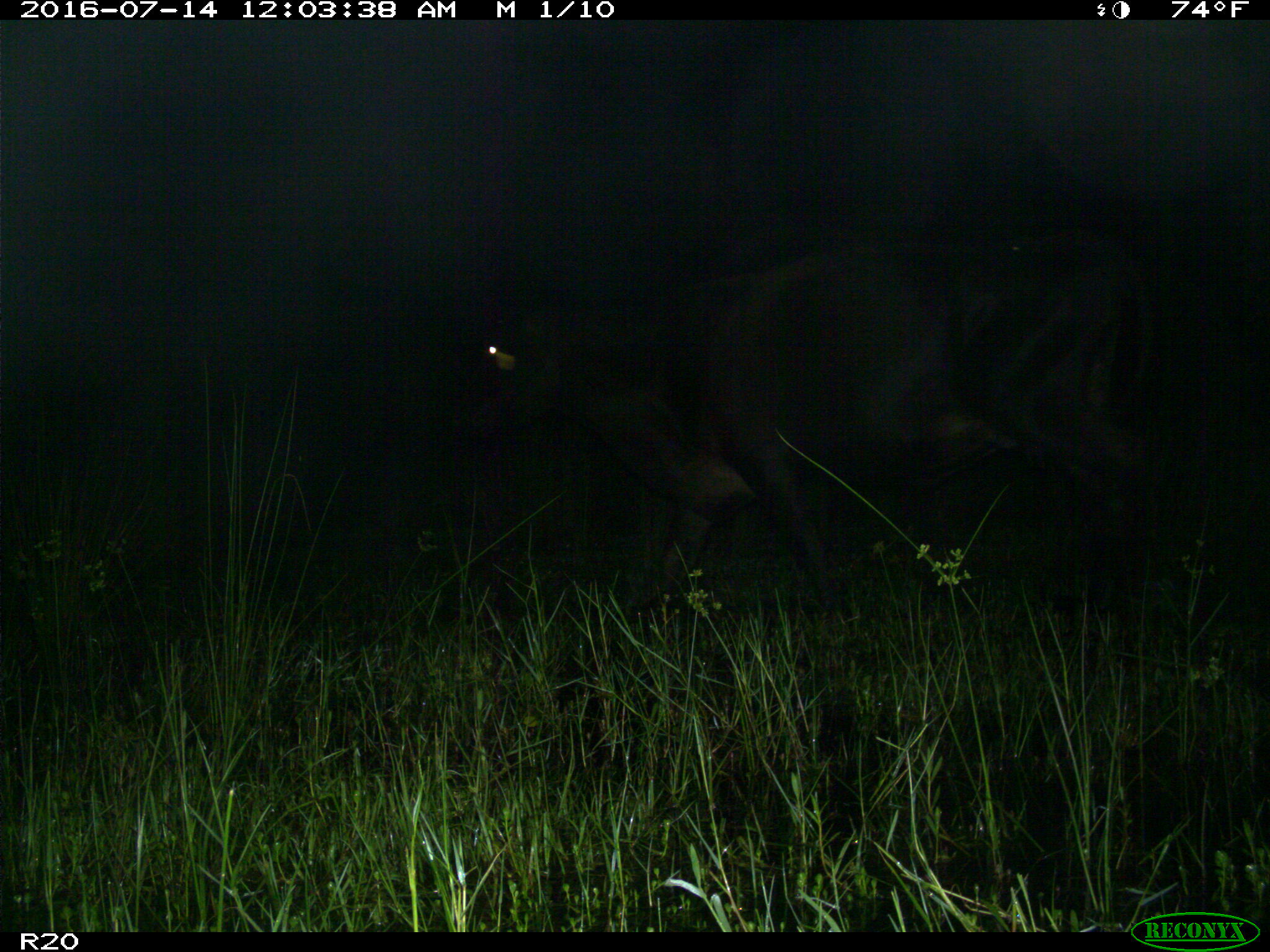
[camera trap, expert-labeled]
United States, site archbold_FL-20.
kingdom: Animalia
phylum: Chordata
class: Mammalia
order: Artiodactyla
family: Bovidae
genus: Bos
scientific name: Bos taurus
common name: domestic cow